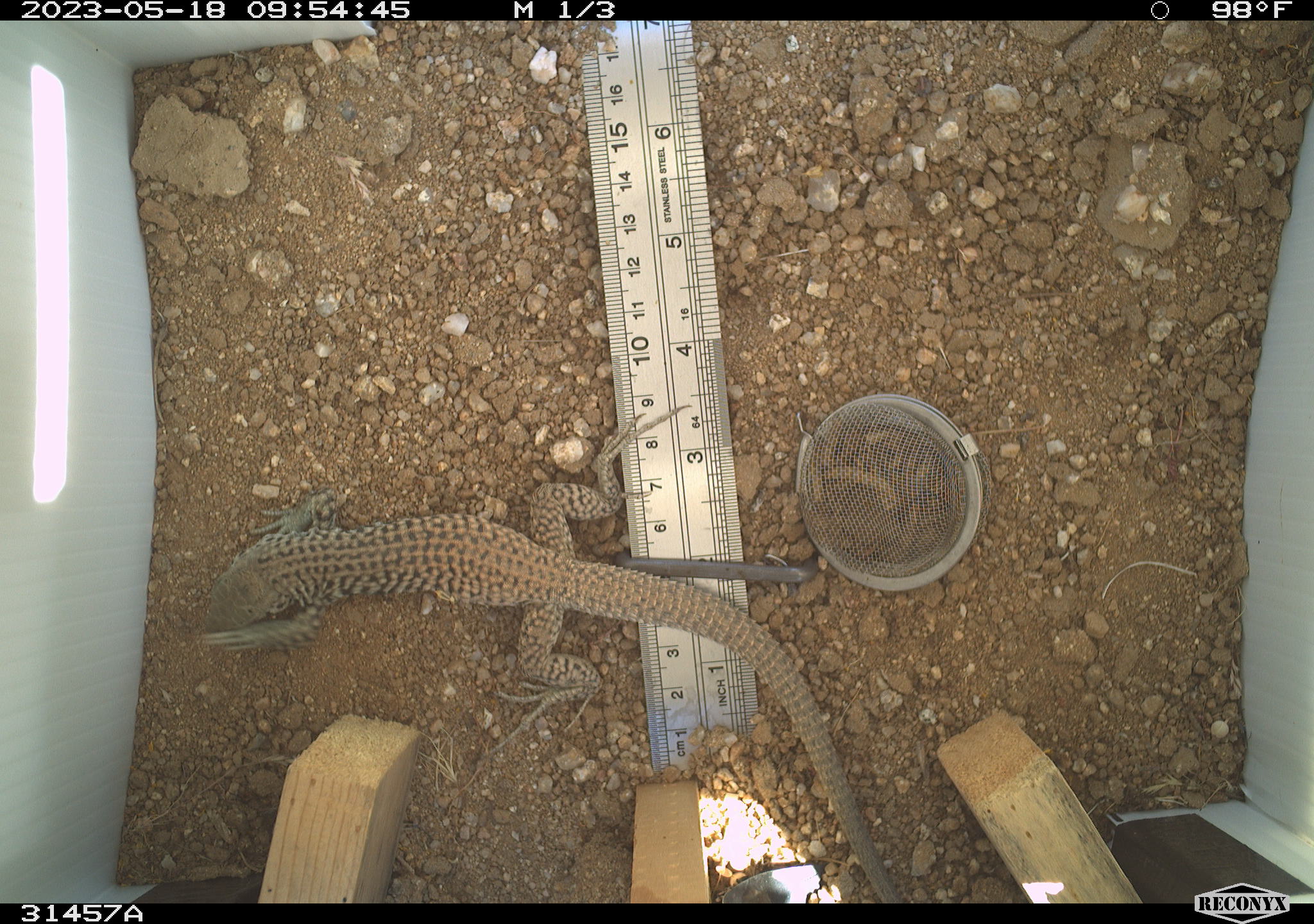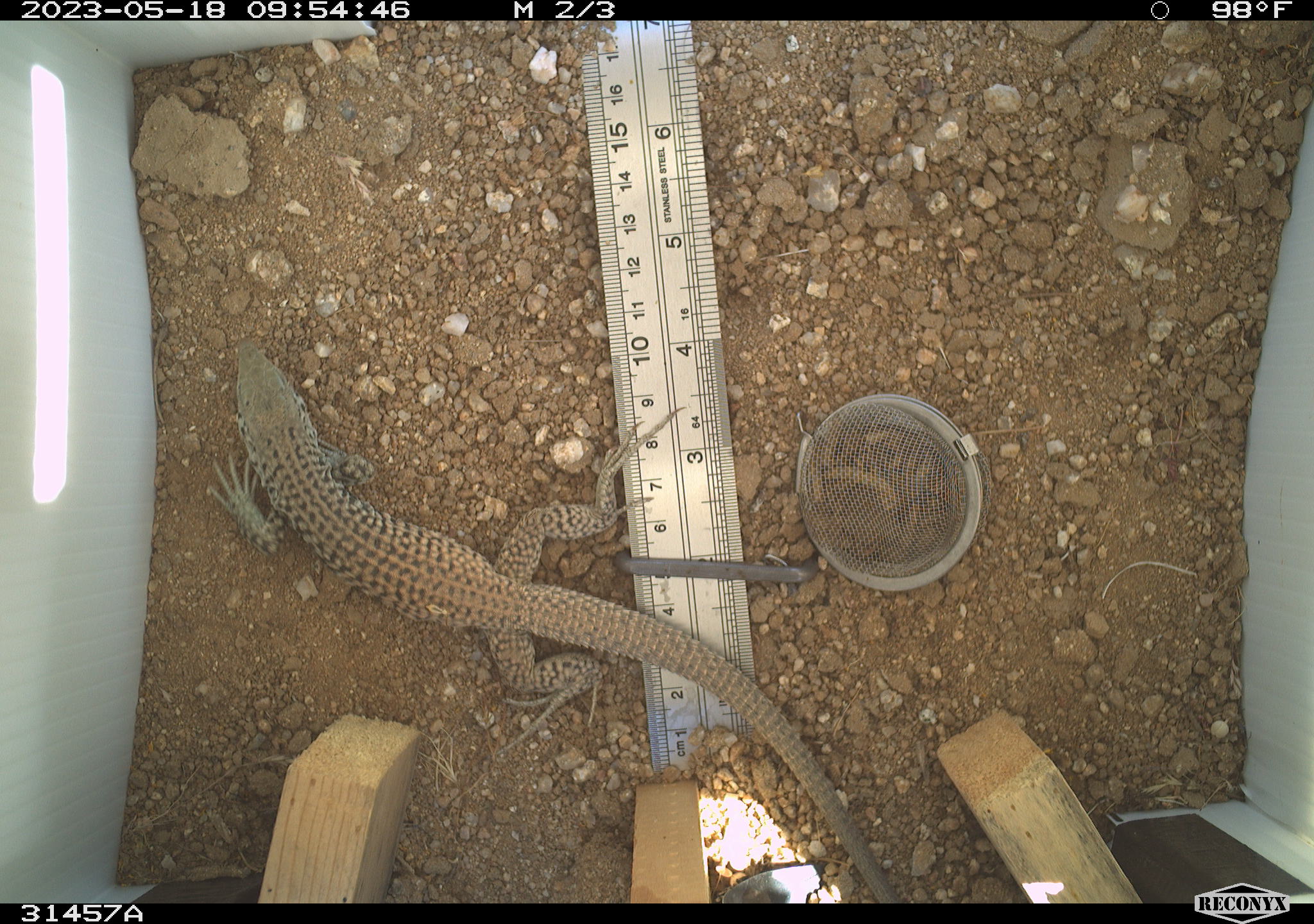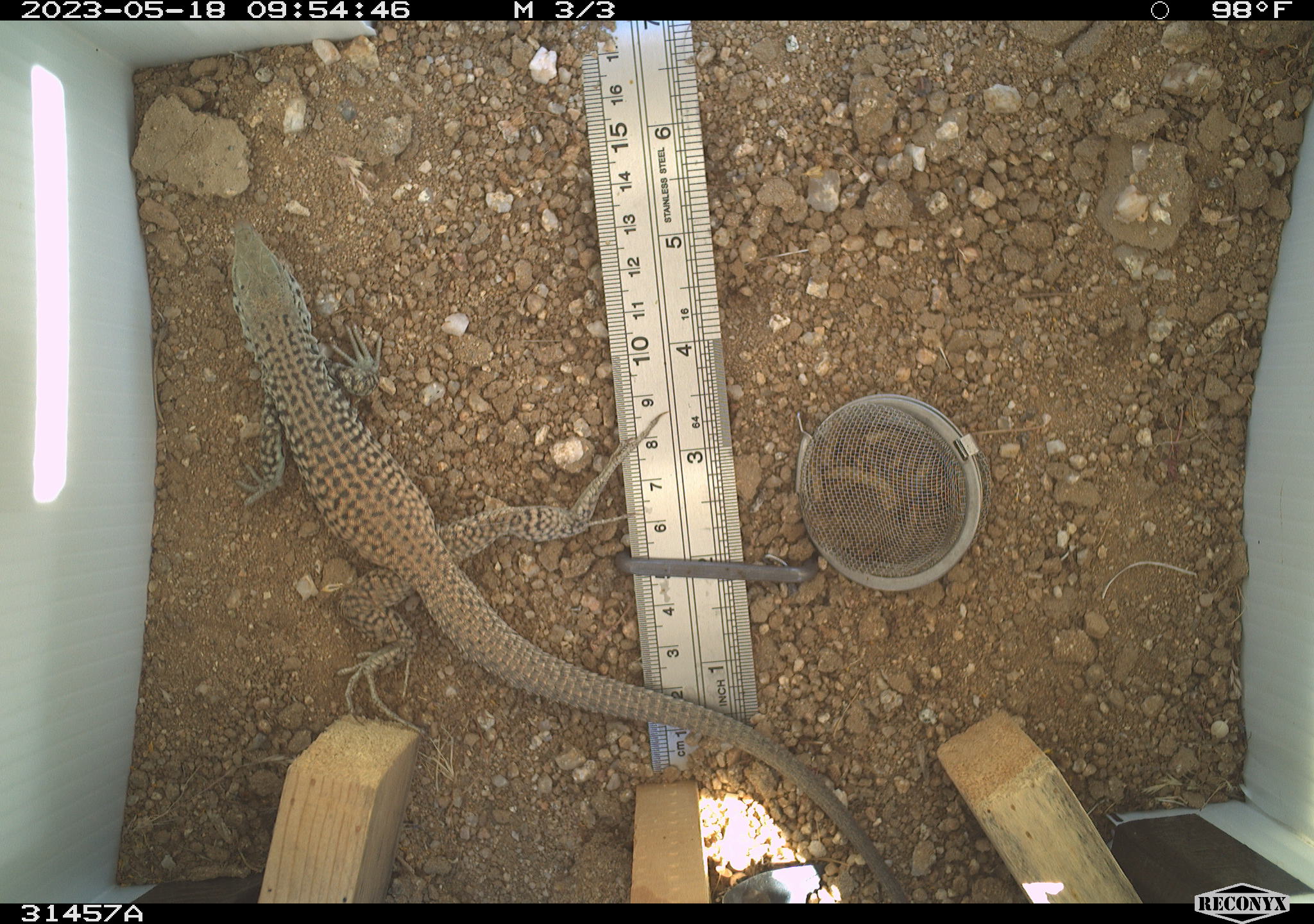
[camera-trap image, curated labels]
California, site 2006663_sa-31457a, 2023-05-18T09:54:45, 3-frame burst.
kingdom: Animalia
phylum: Chordata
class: Reptilia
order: Squamata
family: Teiidae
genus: Aspidoscelis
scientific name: Aspidoscelis tigris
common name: western whiptail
Western whiptail (Aspidoscelis tigris).